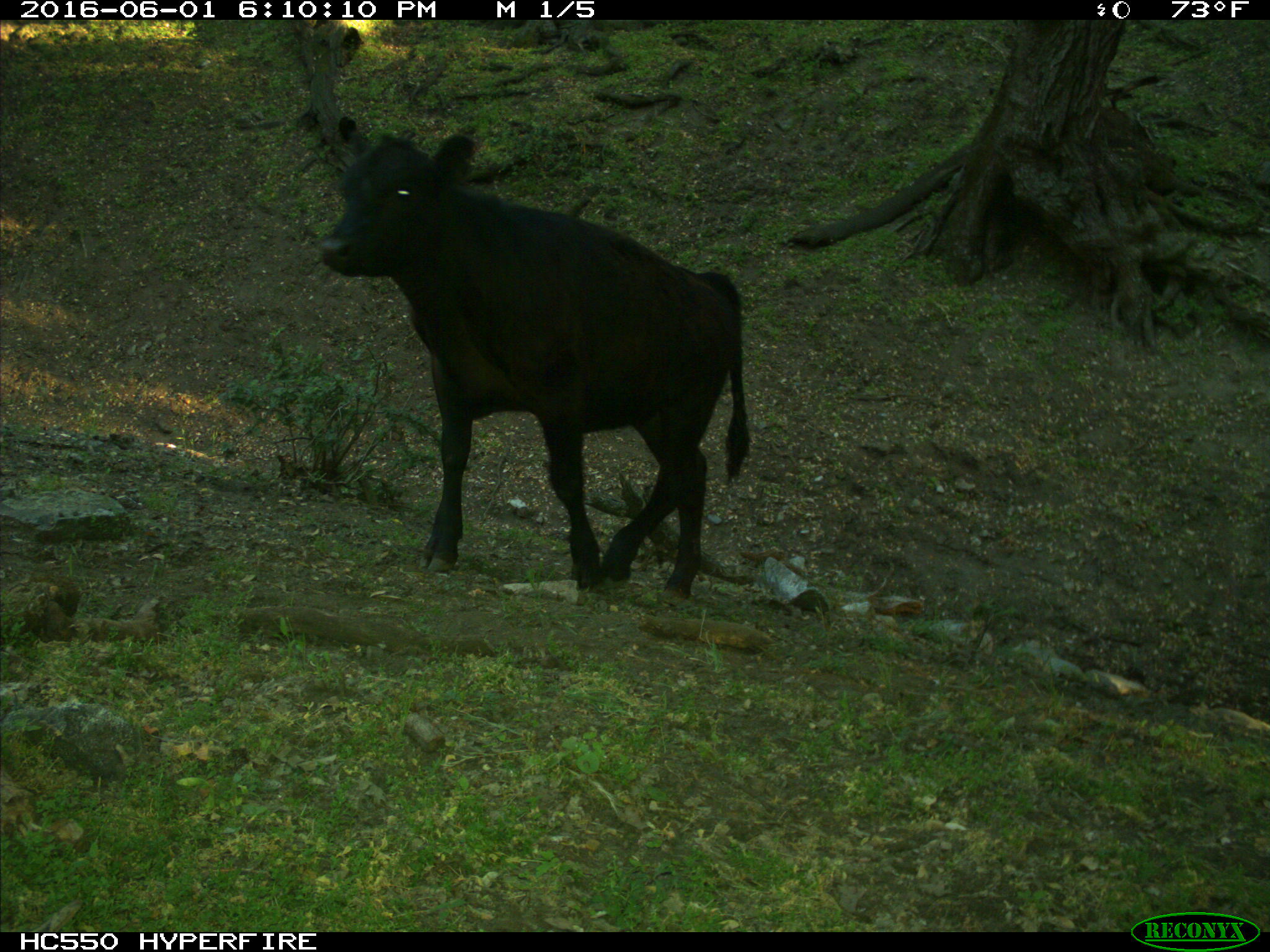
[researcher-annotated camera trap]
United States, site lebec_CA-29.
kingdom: Animalia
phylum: Chordata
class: Mammalia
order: Artiodactyla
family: Bovidae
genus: Bos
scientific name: Bos taurus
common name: domestic cow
Bos taurus (domestic cow).